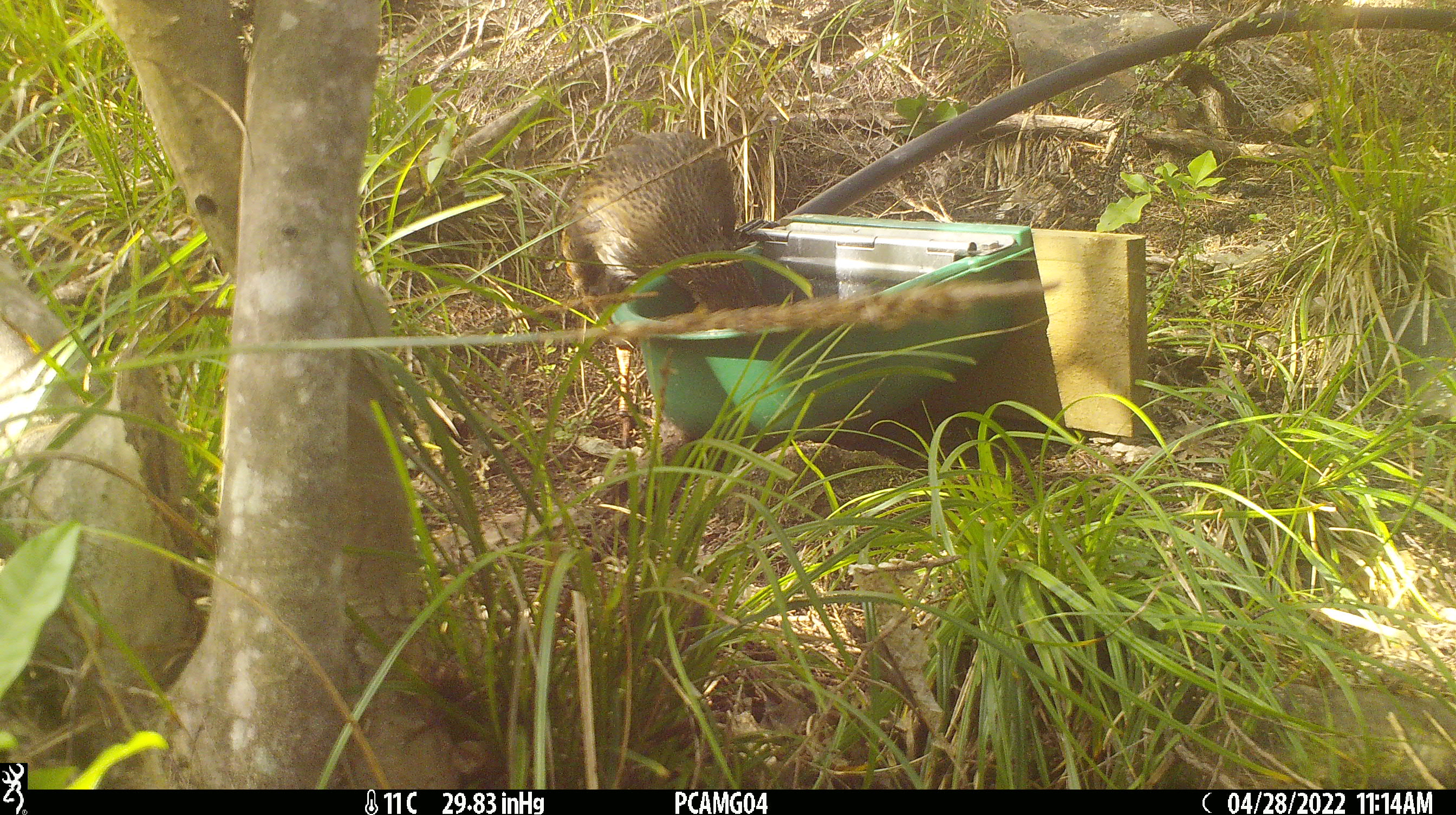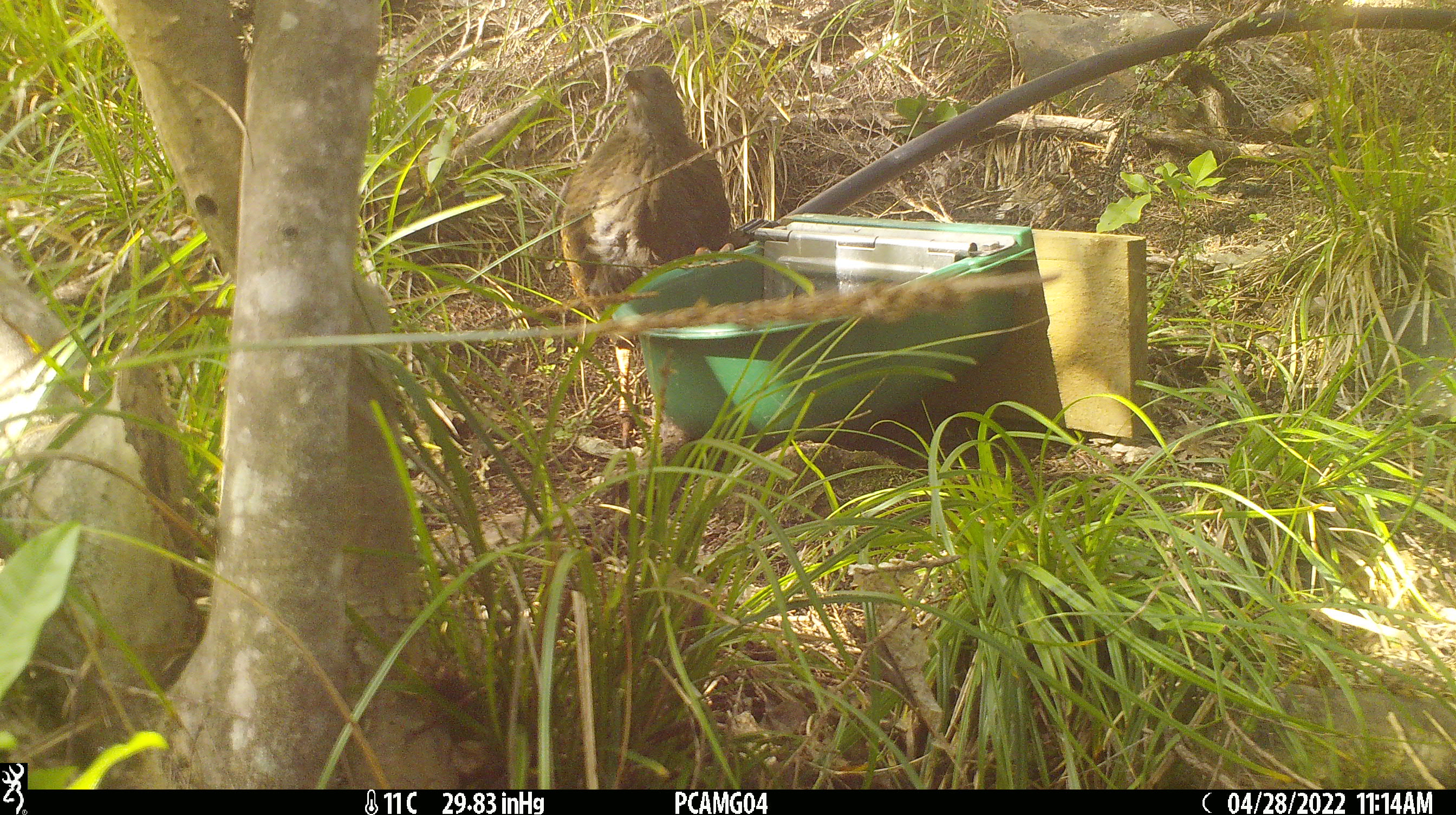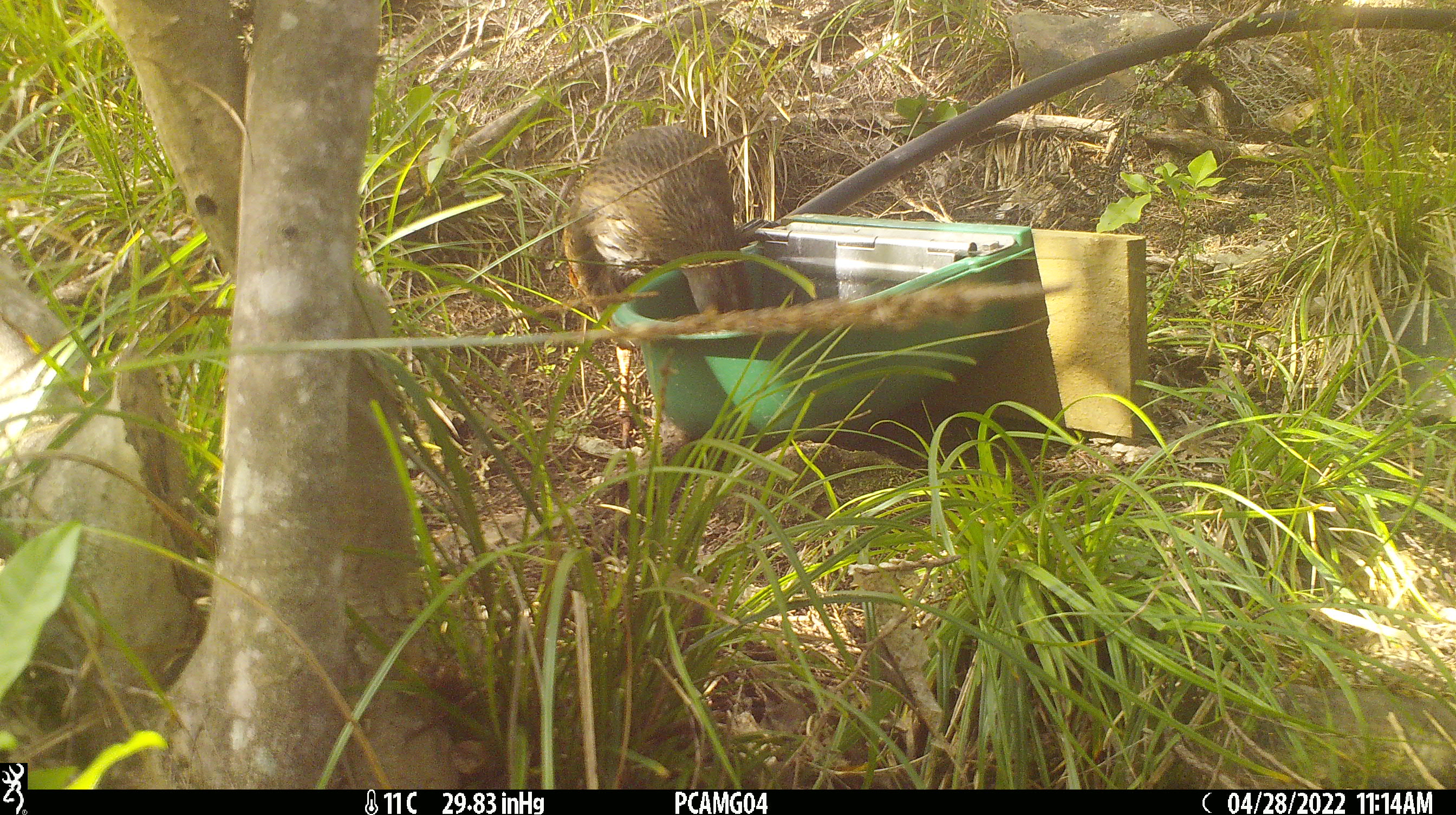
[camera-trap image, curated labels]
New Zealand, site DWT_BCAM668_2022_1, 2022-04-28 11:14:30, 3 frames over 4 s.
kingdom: Animalia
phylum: Chordata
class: Aves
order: Gruiformes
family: Rallidae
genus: Gallirallus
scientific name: Gallirallus australis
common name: weka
Weka (Gallirallus australis).